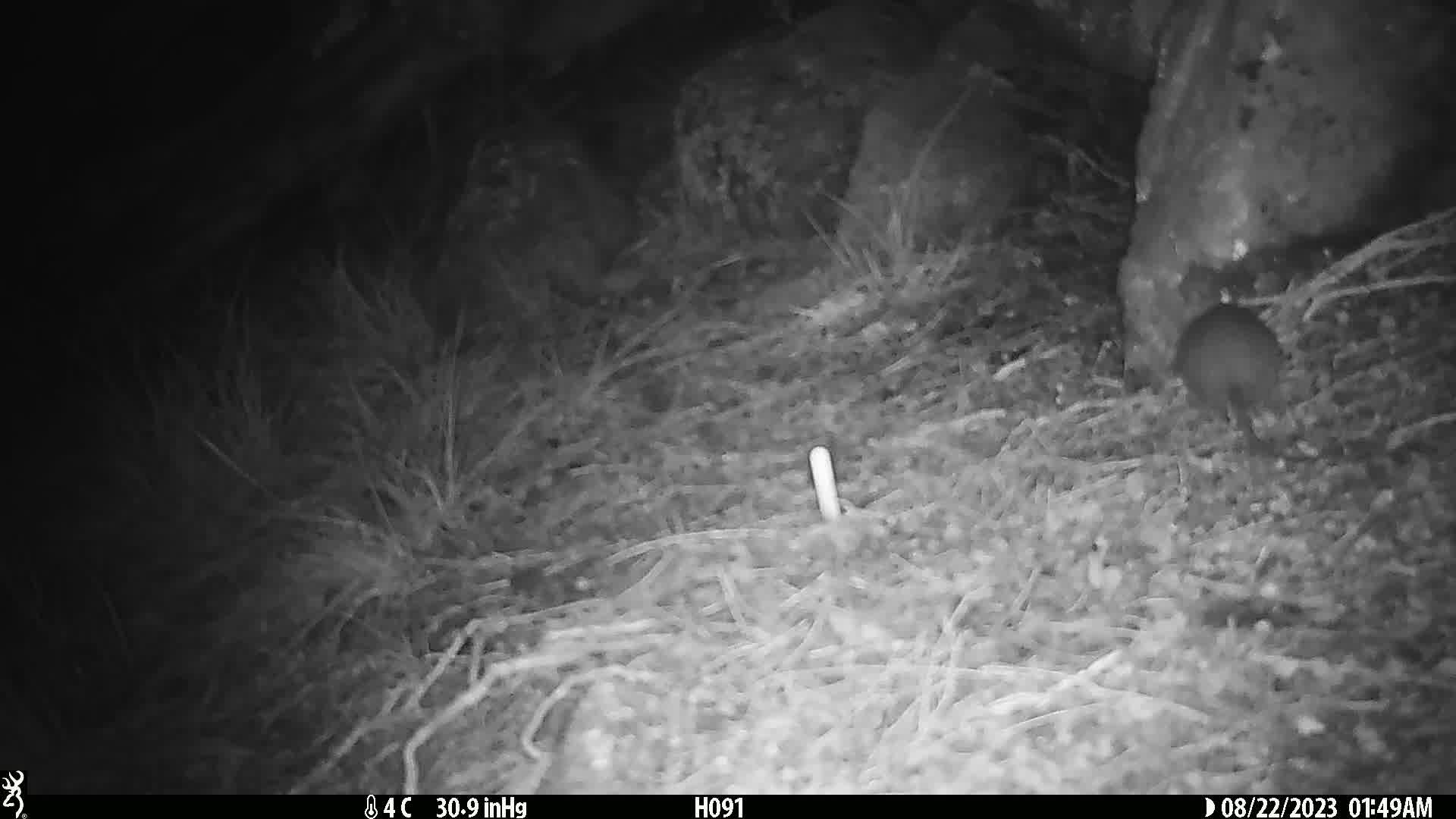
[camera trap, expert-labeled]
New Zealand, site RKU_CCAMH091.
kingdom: Animalia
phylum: Chordata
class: Mammalia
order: Rodentia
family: Muridae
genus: Rattus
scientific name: Rattus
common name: rat